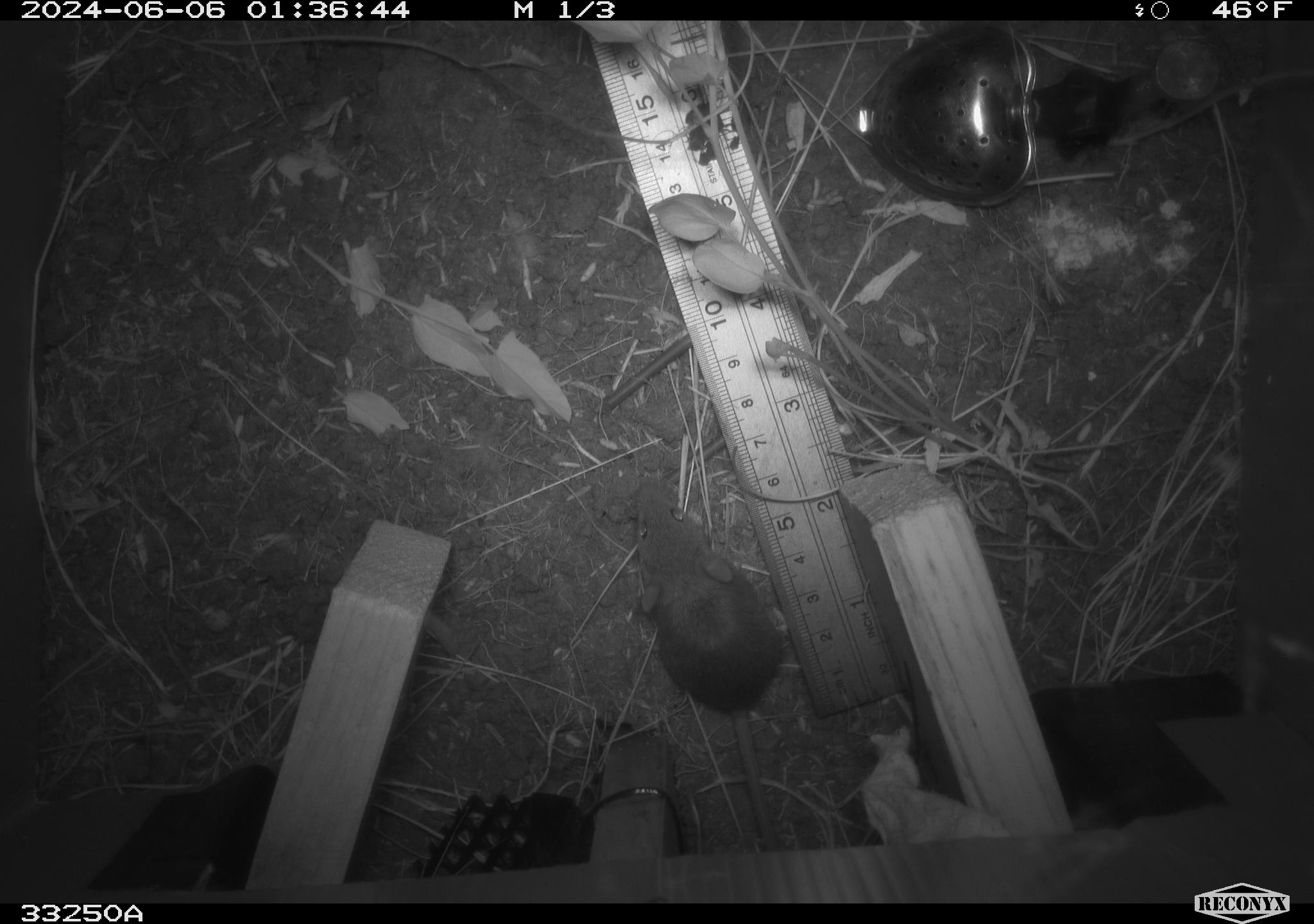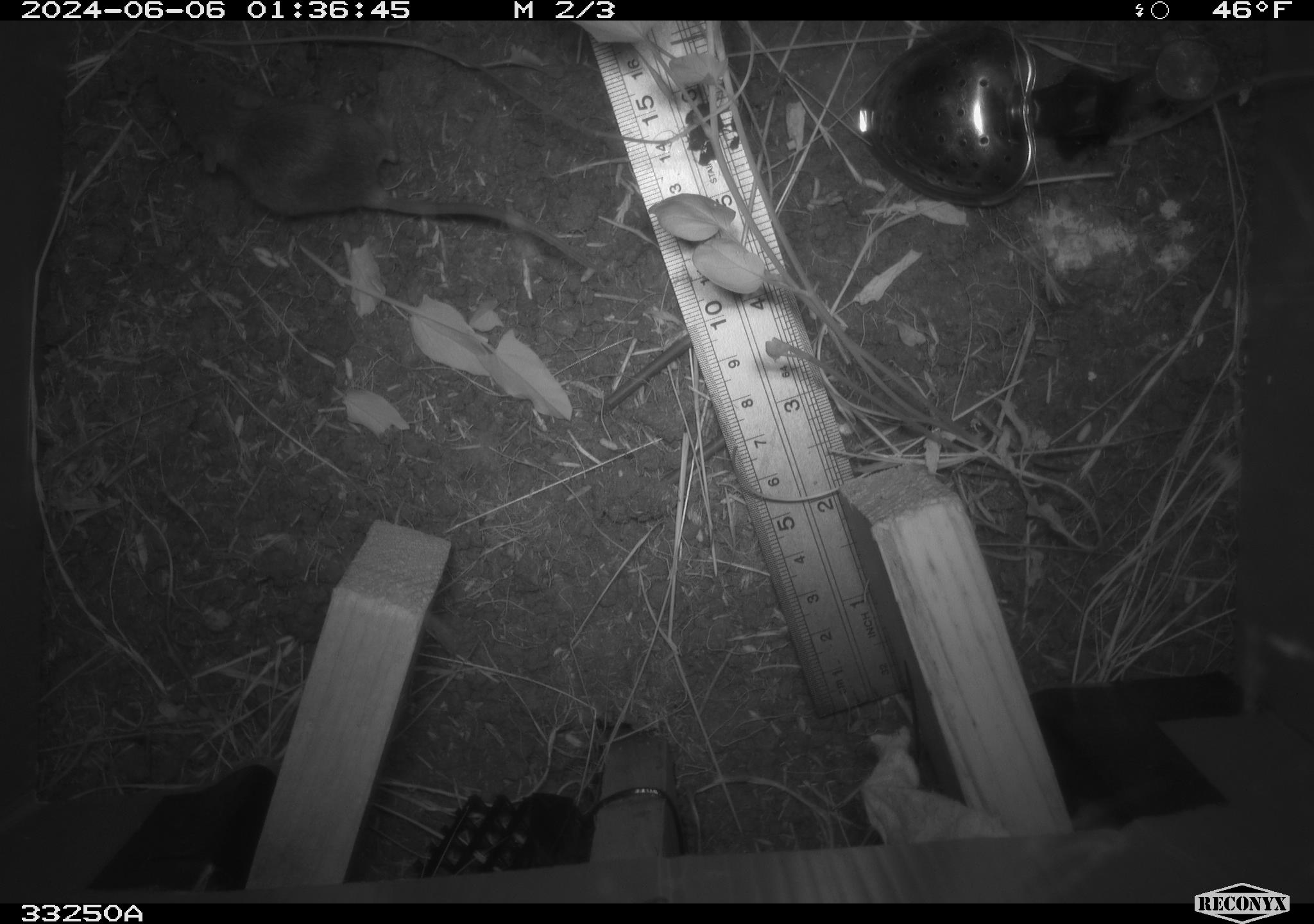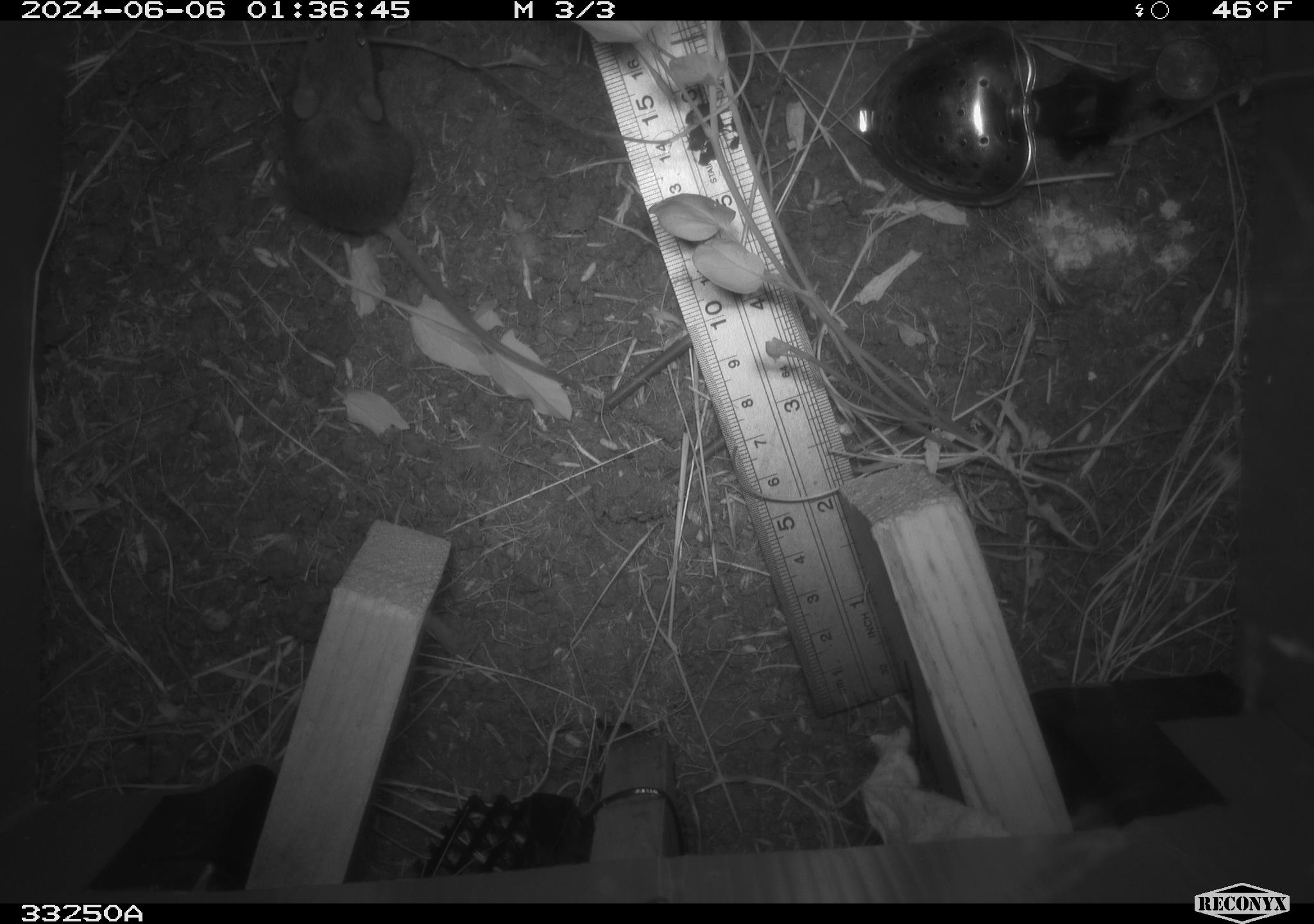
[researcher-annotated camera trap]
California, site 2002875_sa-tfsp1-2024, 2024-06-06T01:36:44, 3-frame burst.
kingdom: Animalia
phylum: Chordata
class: Mammalia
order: Rodentia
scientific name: Rodentia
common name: mouse species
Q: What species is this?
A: Mouse species (Rodentia).